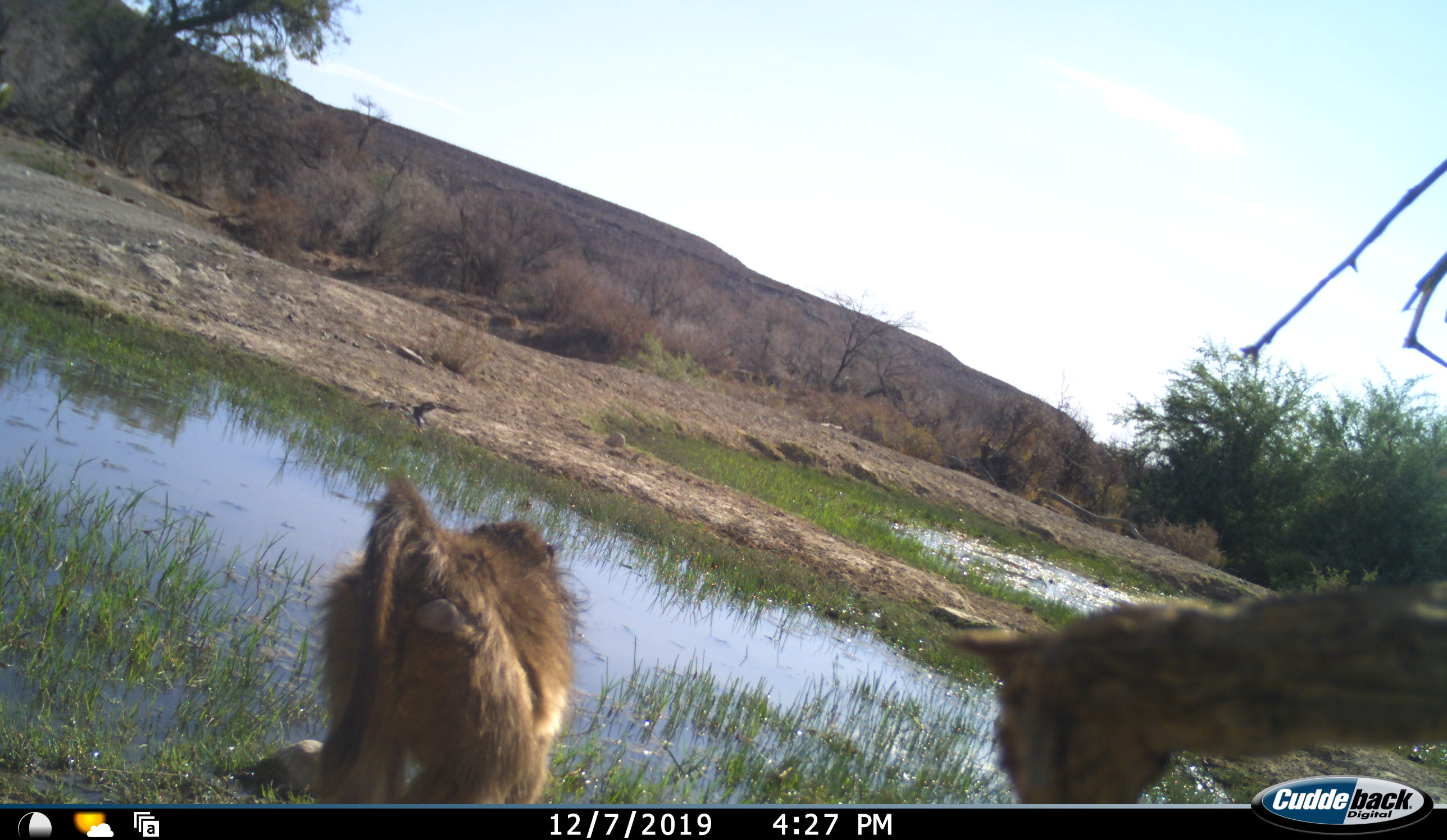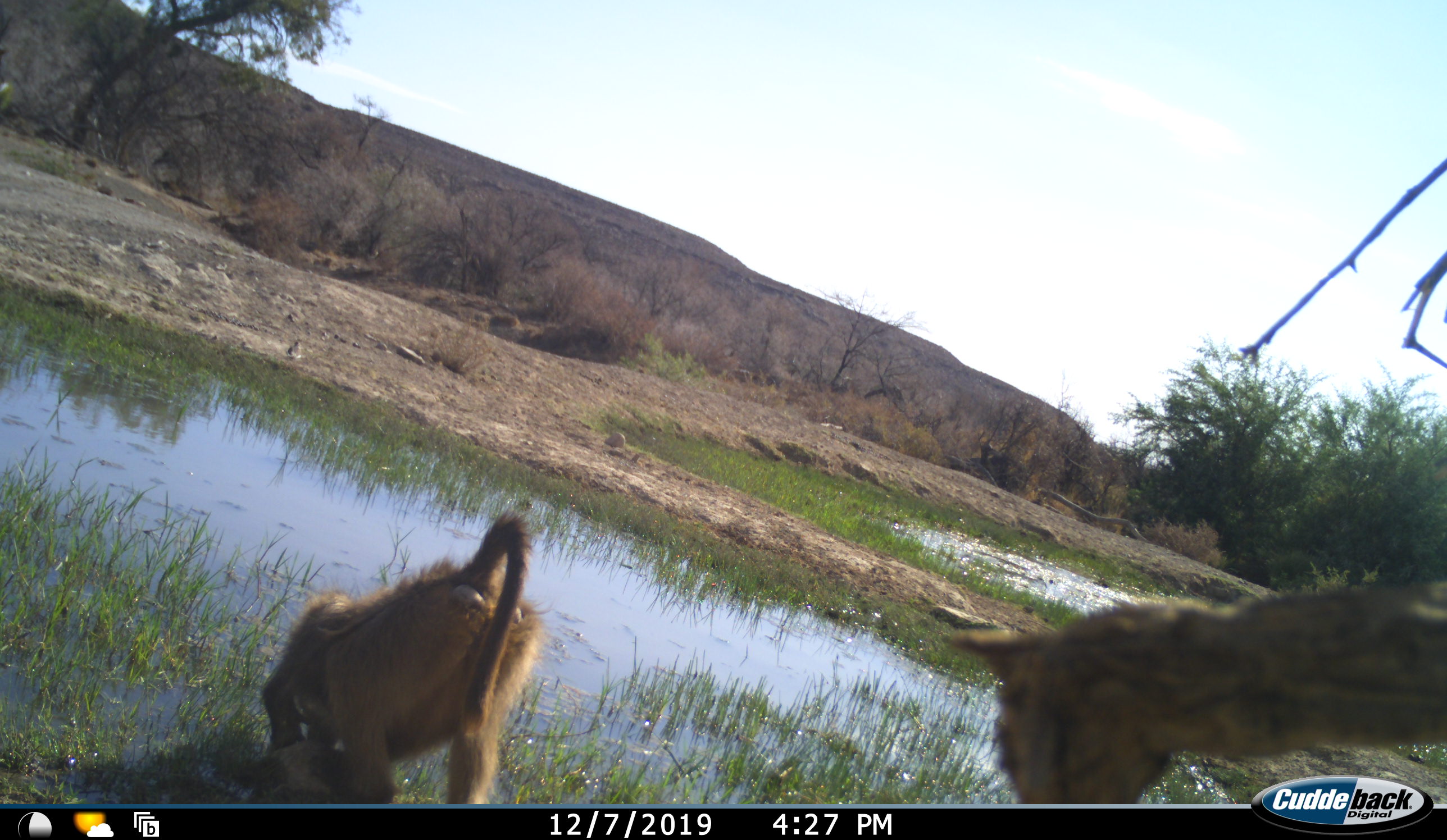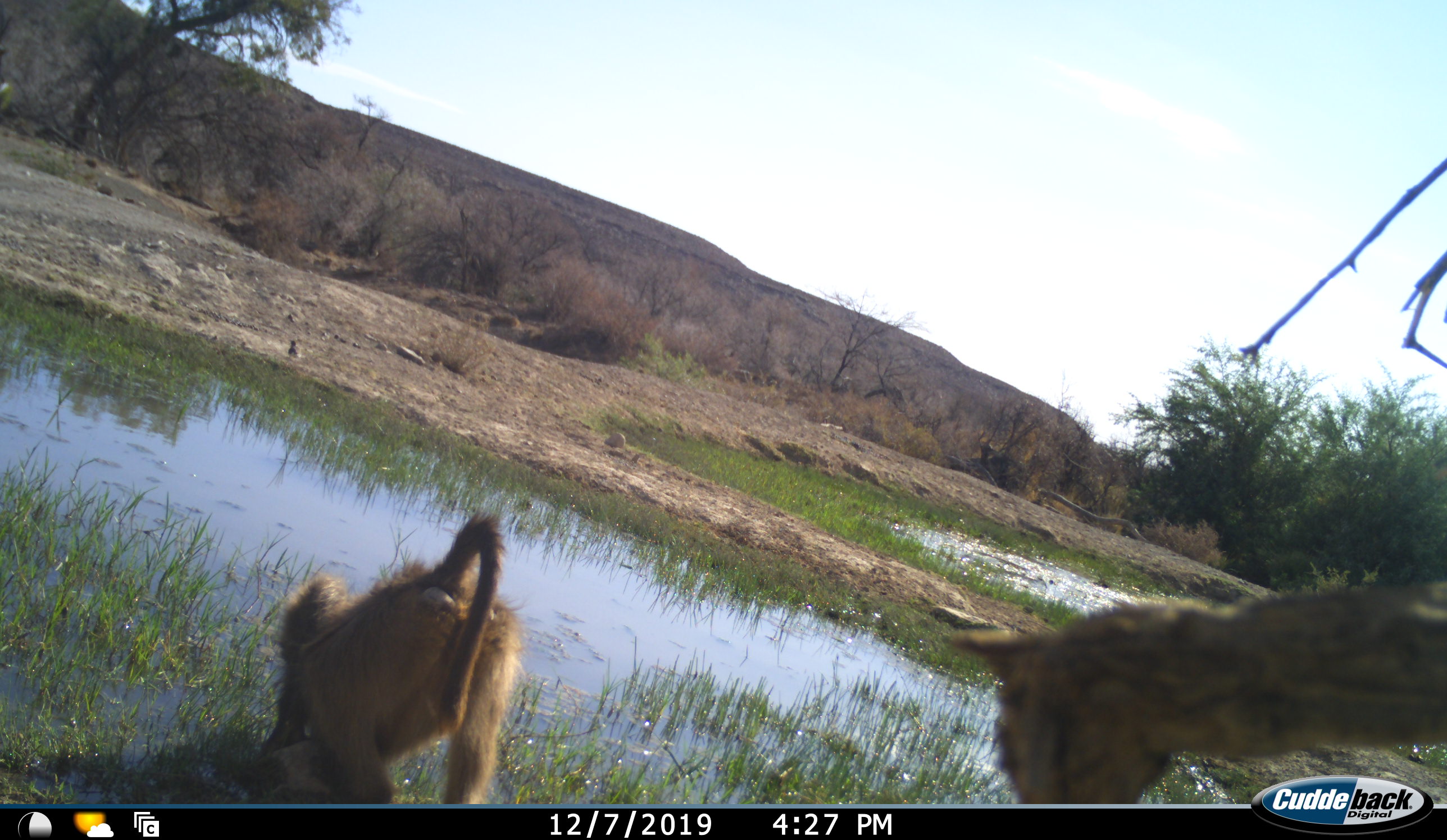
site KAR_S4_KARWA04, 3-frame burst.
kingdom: Animalia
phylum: Chordata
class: Mammalia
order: Primates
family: Cercopithecidae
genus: Papio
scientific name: Papio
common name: baboon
Baboon (Papio), count 1. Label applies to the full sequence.